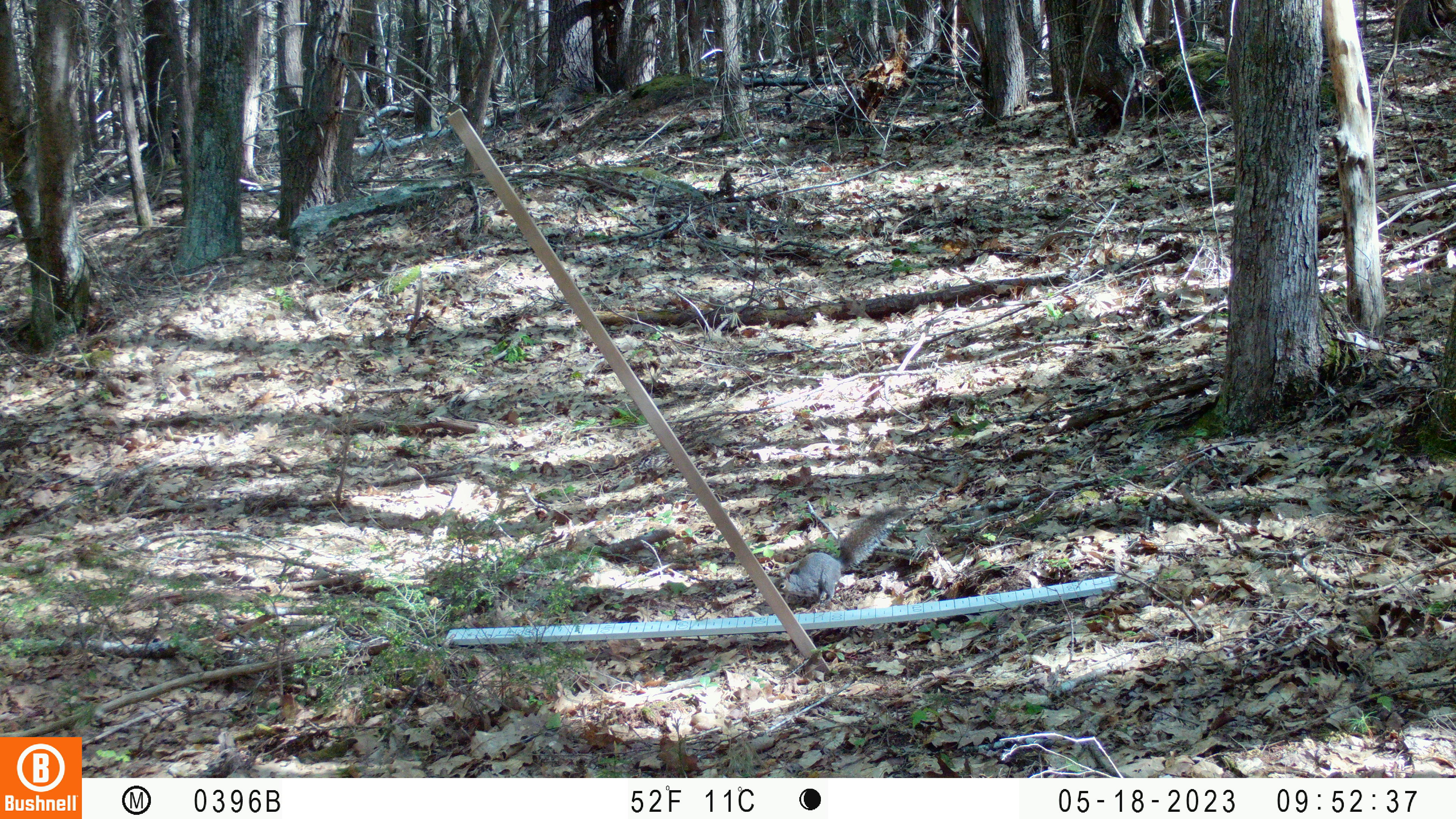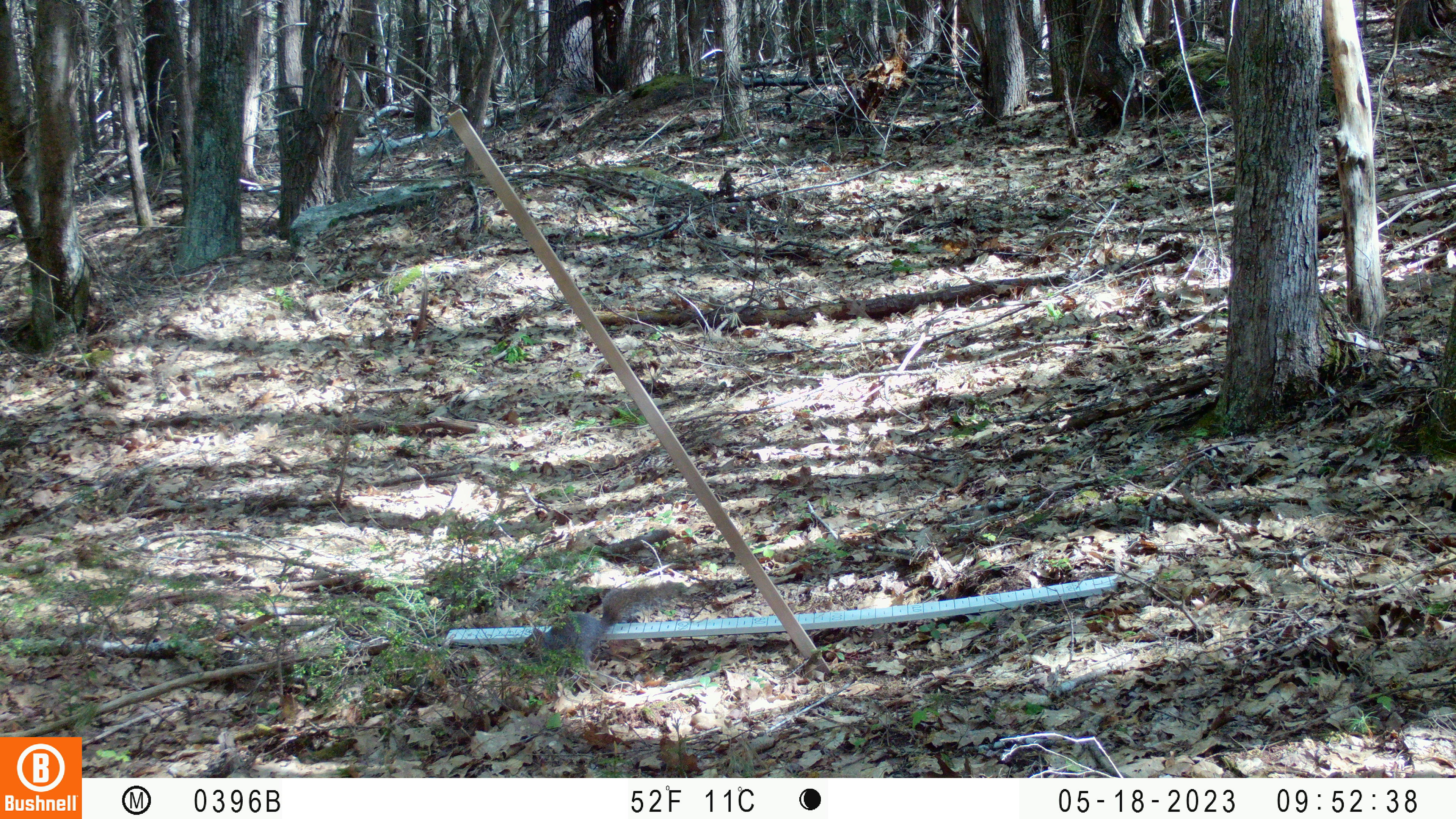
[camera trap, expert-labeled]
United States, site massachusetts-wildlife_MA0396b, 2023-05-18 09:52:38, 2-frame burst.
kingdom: Animalia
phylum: Chordata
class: Mammalia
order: Rodentia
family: Sciuridae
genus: Sciurus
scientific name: Sciurus carolinensis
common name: gray squirrel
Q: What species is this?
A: Gray squirrel (Sciurus carolinensis).